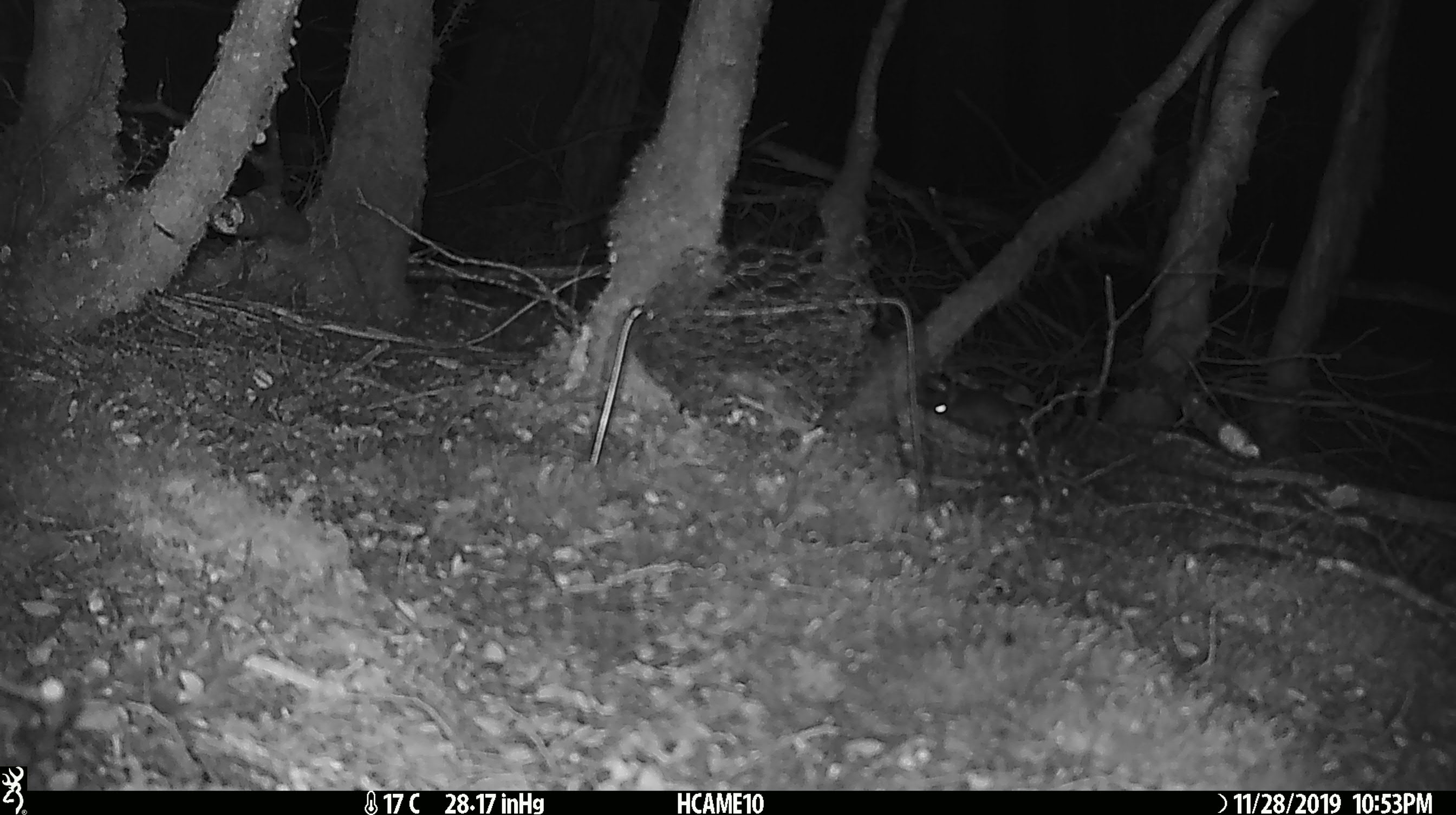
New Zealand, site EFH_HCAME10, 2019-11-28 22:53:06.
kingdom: Animalia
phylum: Chordata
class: Mammalia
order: Rodentia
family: Muridae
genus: Mus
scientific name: Mus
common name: mouse